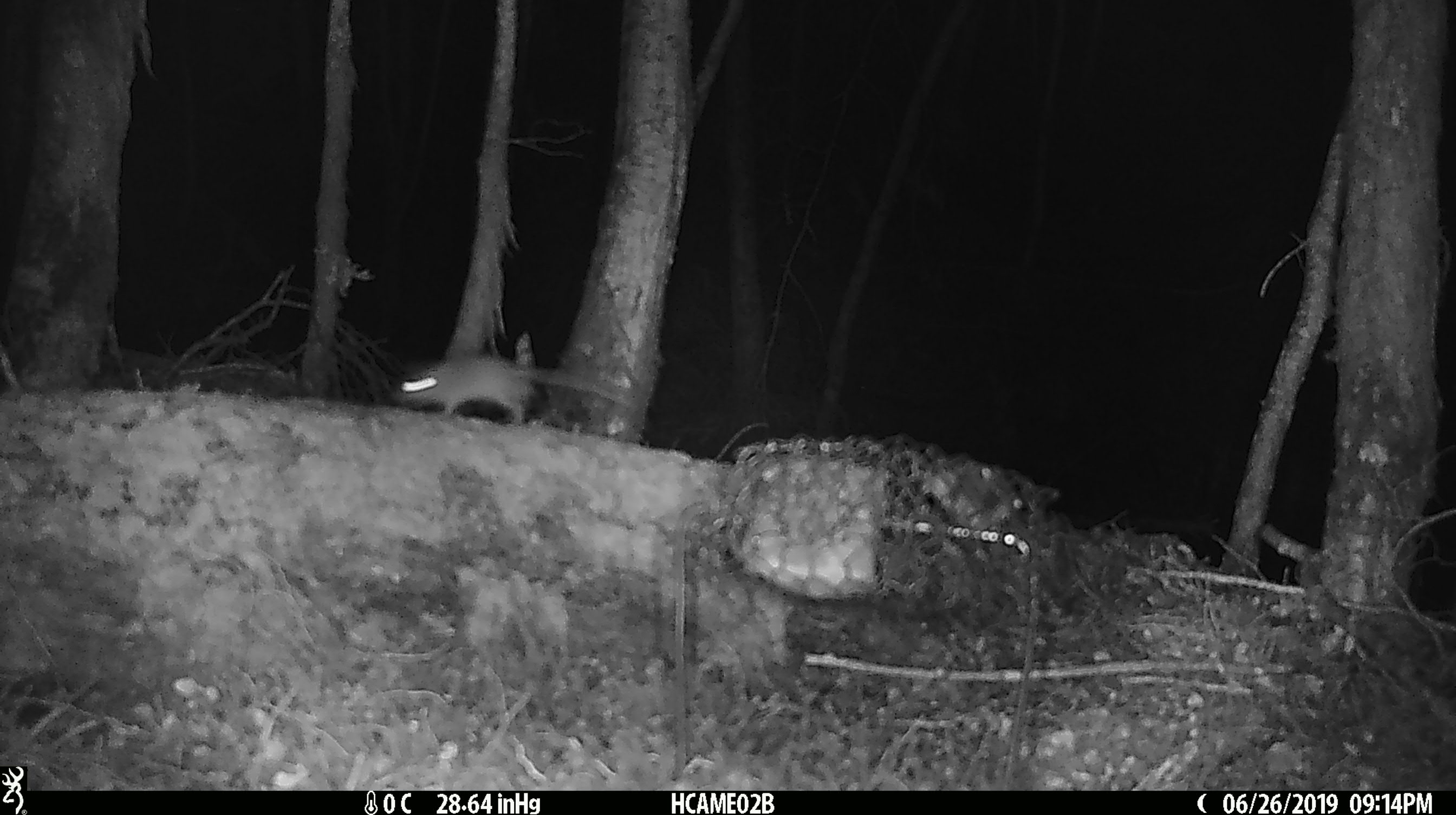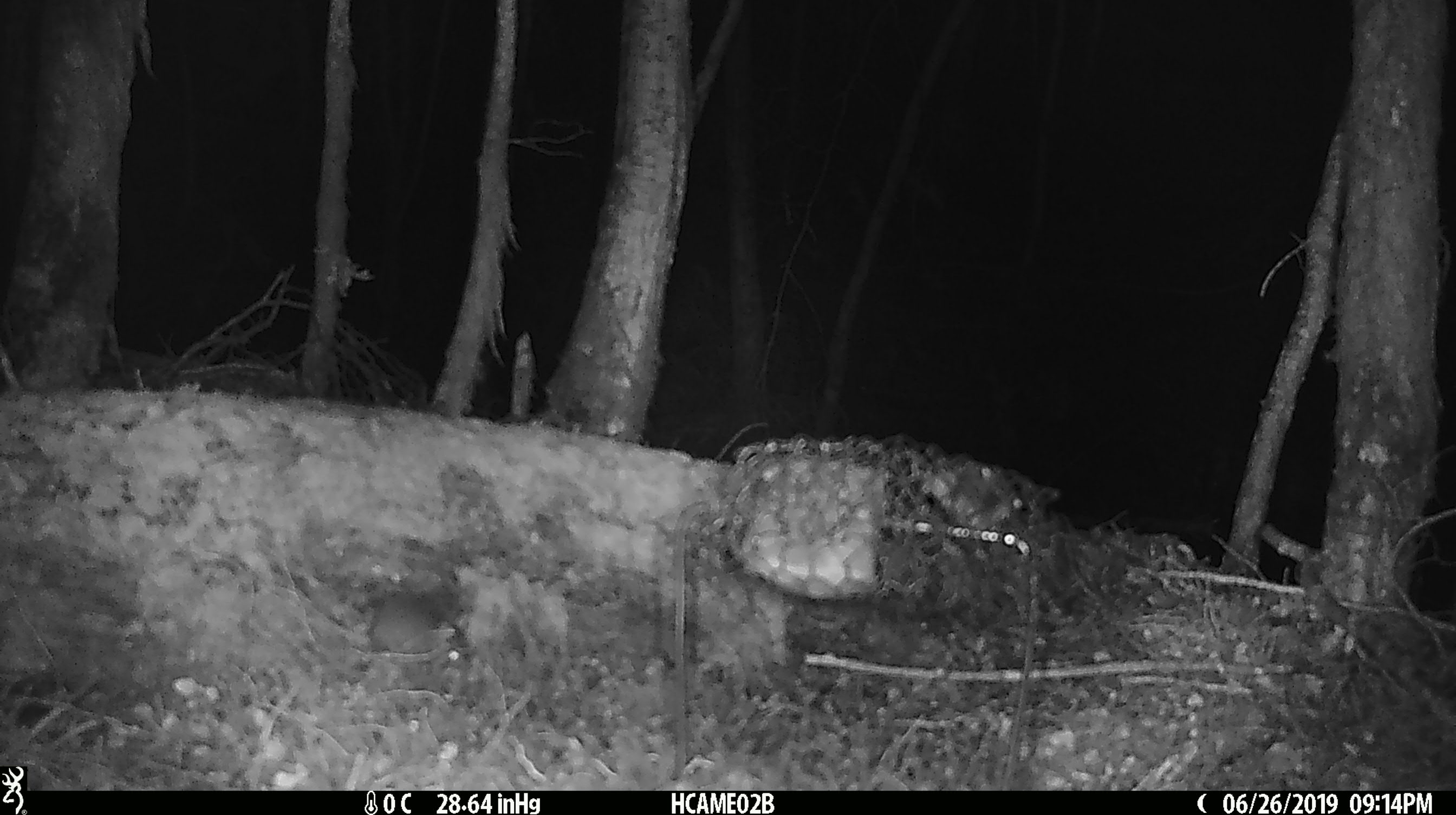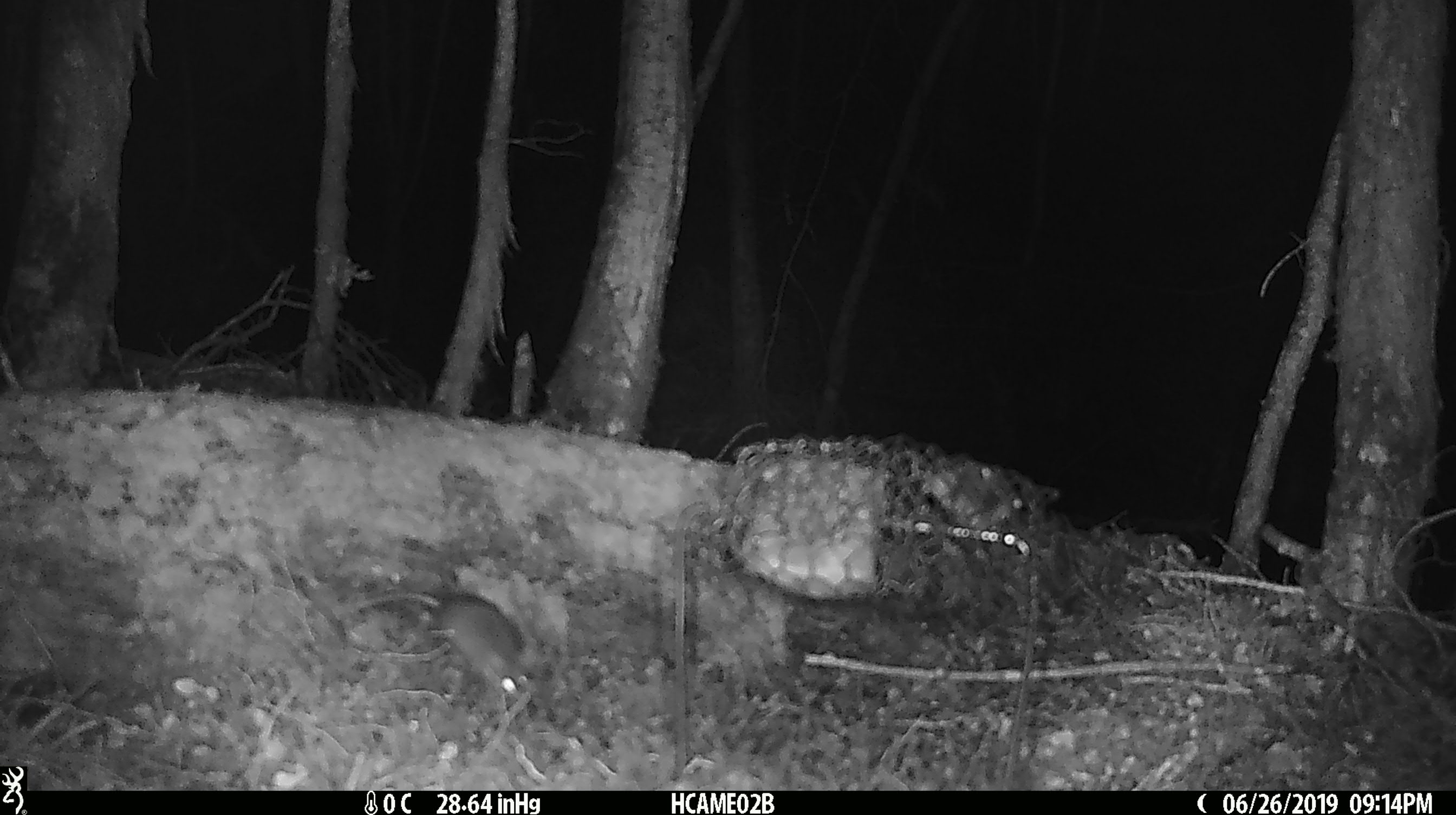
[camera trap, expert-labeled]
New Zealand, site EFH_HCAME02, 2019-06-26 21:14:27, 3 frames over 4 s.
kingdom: Animalia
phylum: Chordata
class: Mammalia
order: Rodentia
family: Muridae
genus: Mus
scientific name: Mus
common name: mouse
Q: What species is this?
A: Mouse (Mus).